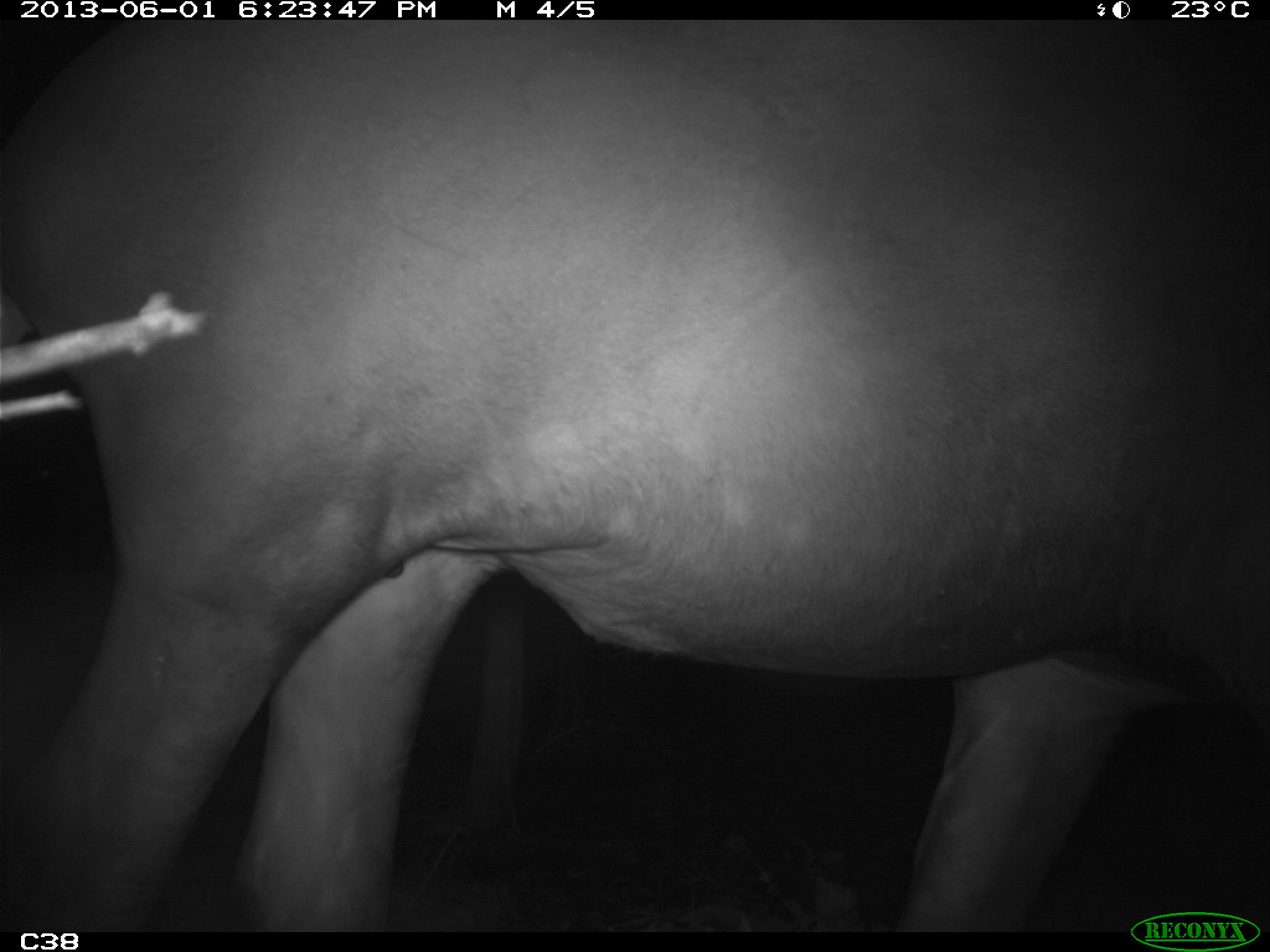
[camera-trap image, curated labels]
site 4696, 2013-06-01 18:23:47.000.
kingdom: Animalia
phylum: Chordata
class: Mammalia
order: Perissodactyla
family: Tapiridae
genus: Tapirus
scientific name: Tapirus terrestris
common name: south american tapir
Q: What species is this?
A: Tapirus terrestris (south american tapir).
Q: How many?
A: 1.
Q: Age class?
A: Adult.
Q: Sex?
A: Male.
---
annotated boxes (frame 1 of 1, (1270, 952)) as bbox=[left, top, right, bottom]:
tapirus terrestris: bbox=[0, 16, 1270, 933]